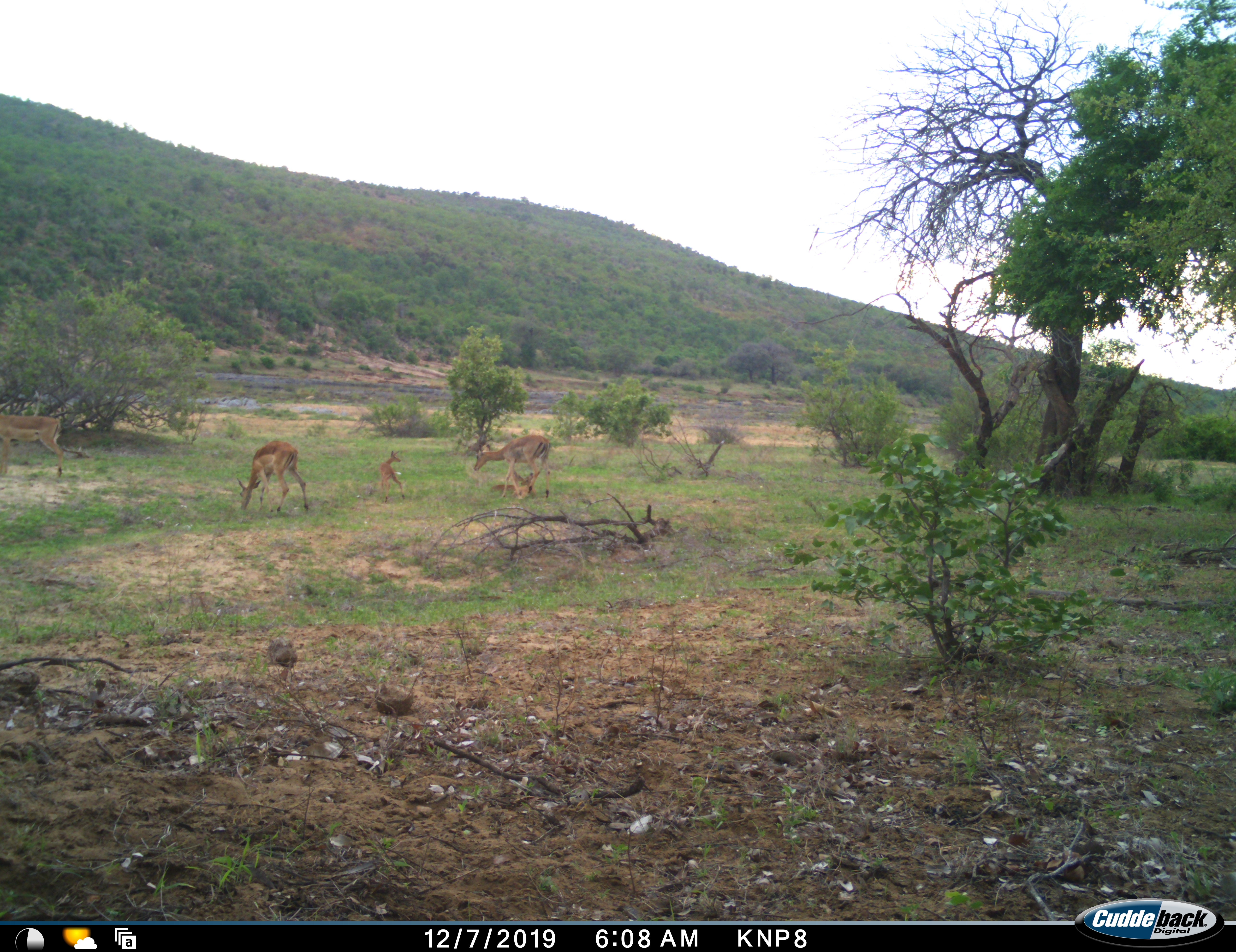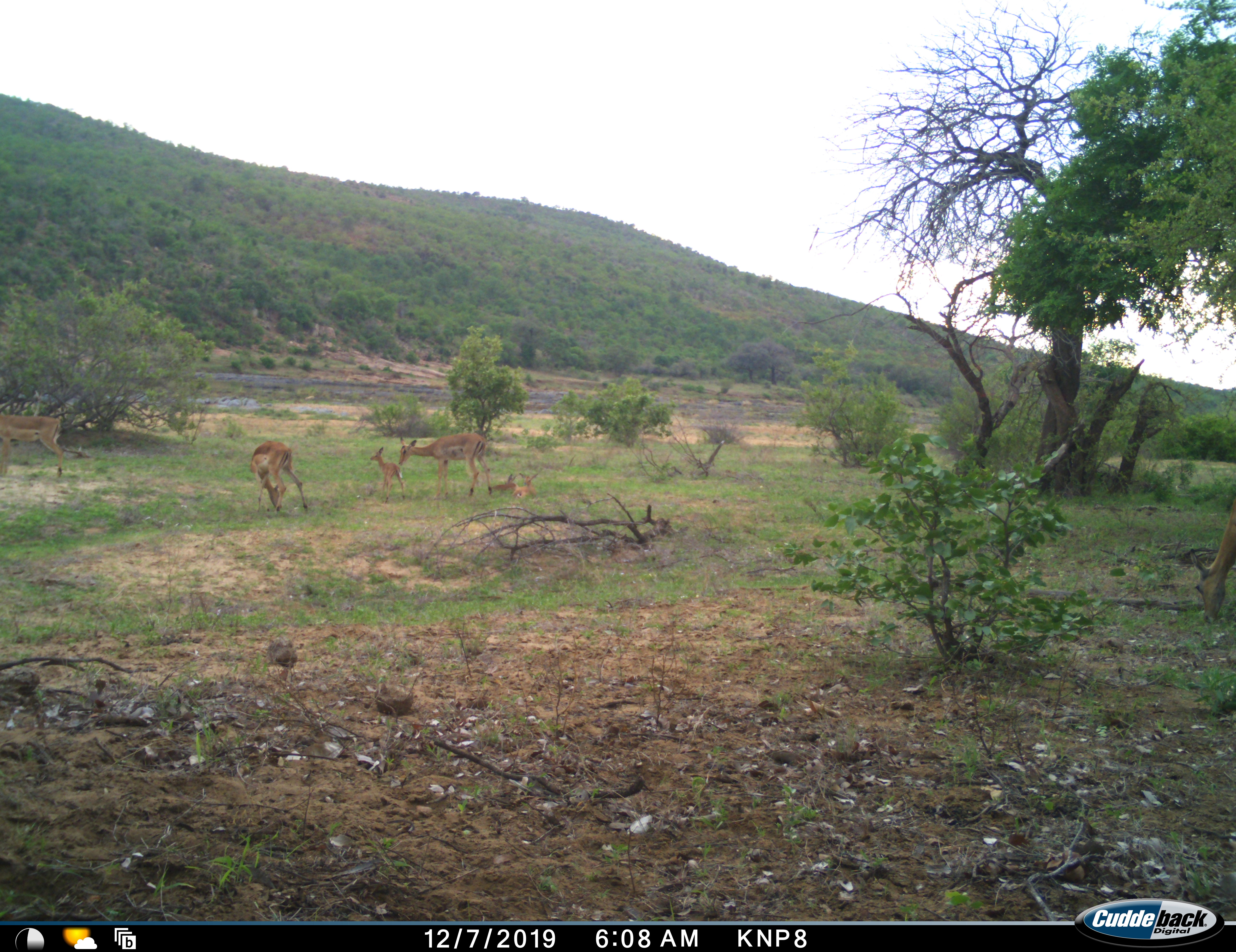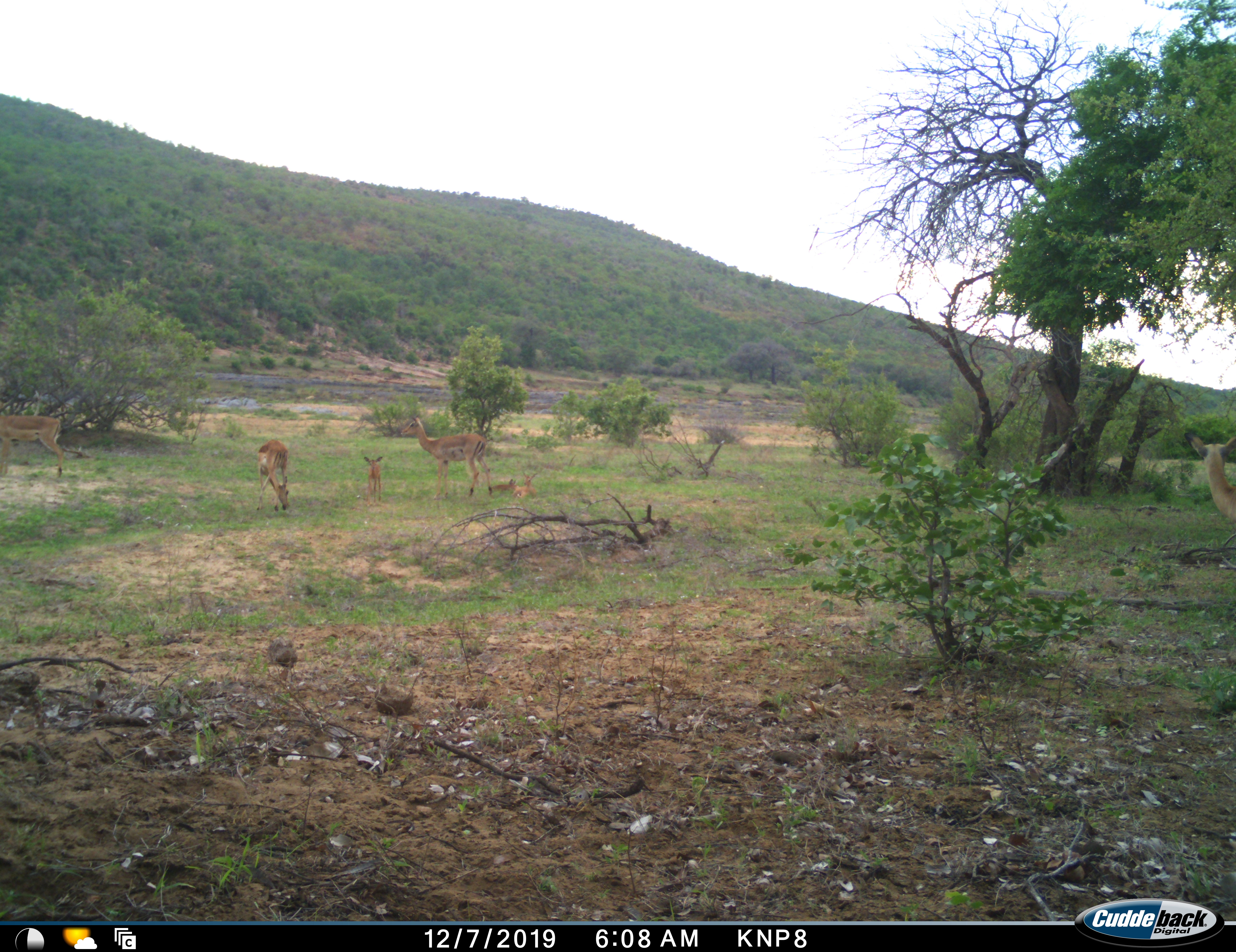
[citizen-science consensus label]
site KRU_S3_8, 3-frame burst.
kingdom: Animalia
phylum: Chordata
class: Mammalia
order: Artiodactyla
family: Bovidae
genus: Aepyceros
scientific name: Aepyceros melampus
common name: impala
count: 6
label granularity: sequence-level